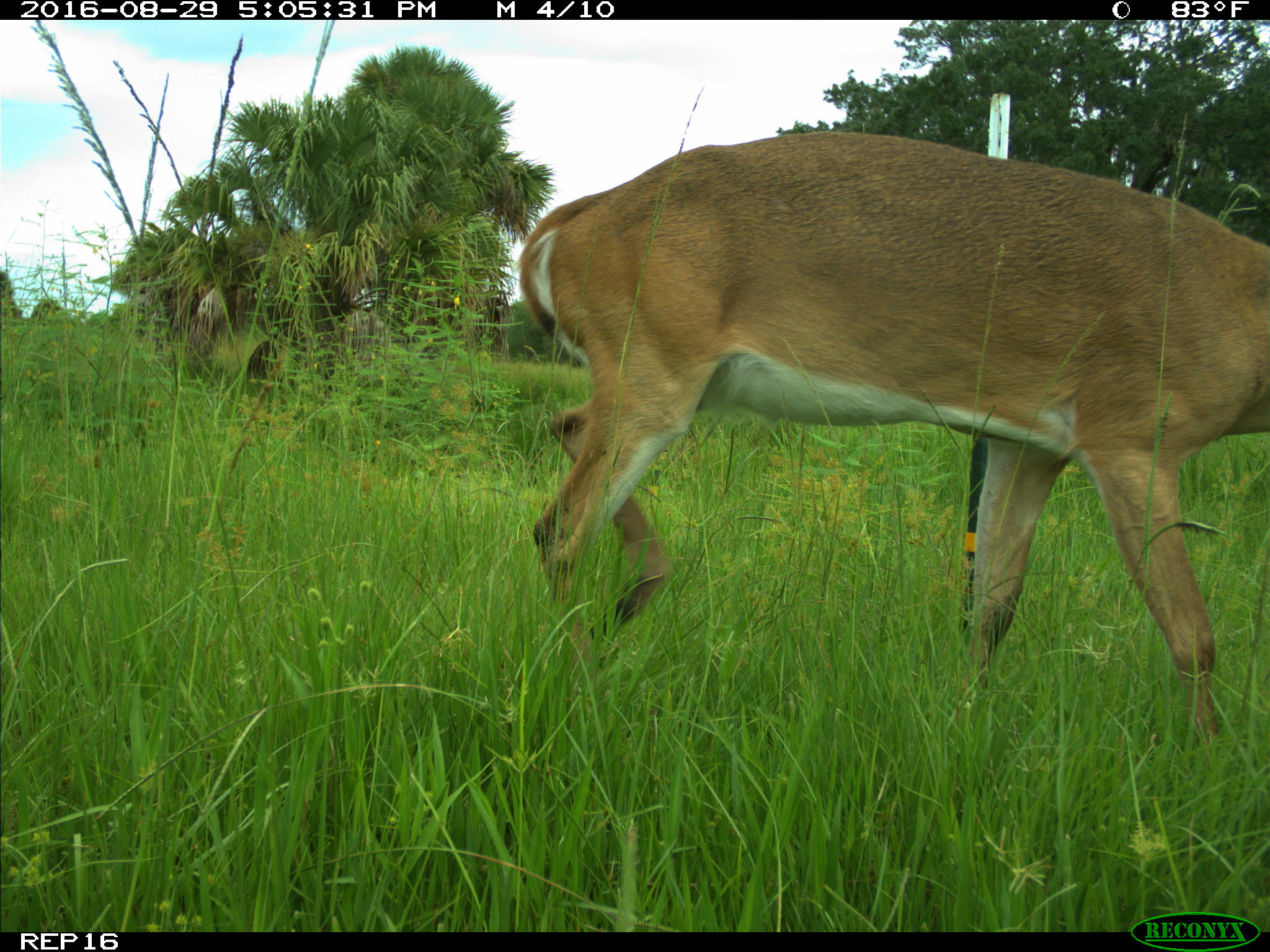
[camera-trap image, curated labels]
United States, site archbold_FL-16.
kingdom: Animalia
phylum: Chordata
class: Mammalia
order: Artiodactyla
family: Cervidae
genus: Odocoileus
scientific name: Odocoileus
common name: deer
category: unidentified deer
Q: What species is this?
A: Unidentified deer (deer) (Odocoileus).